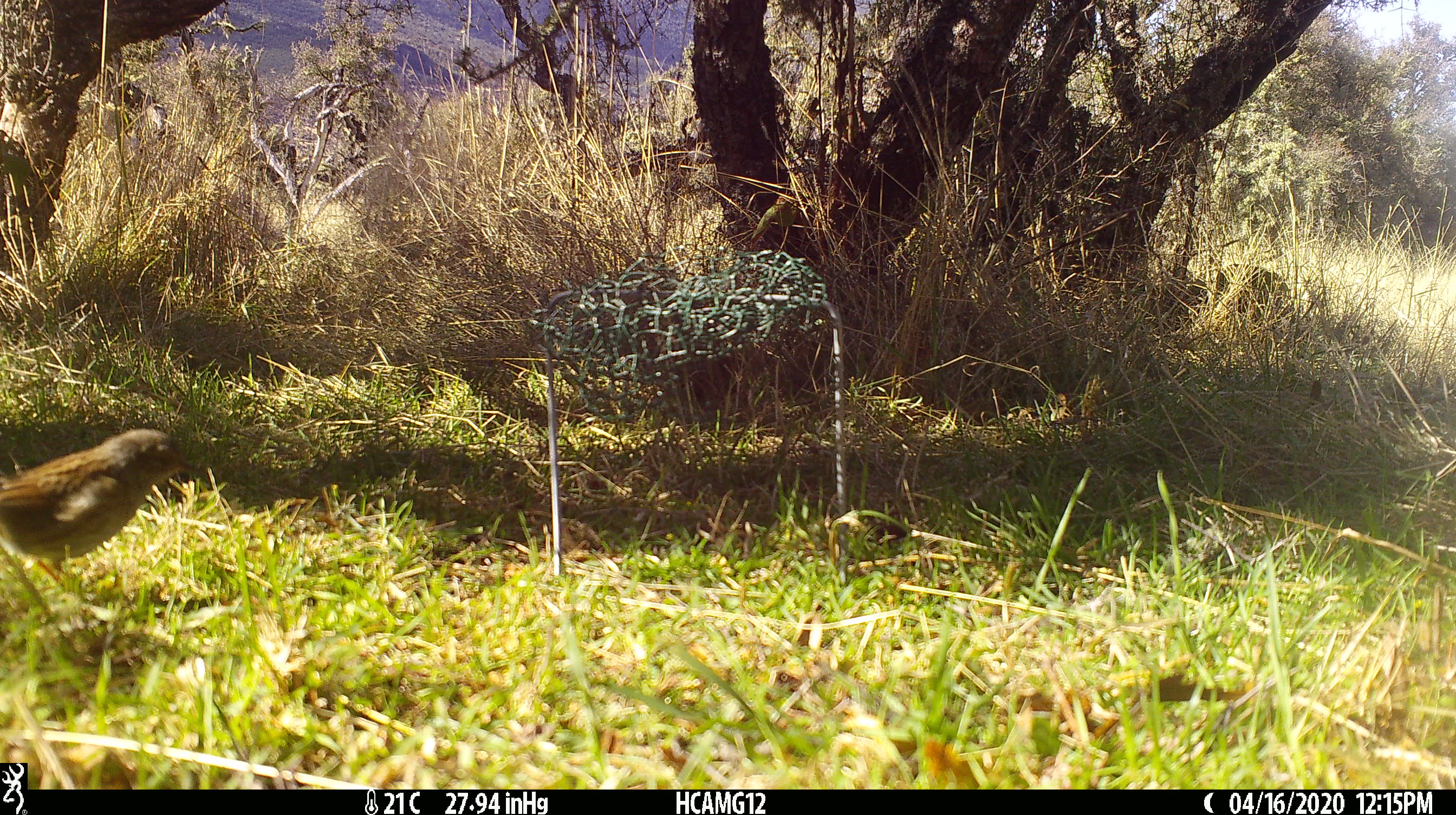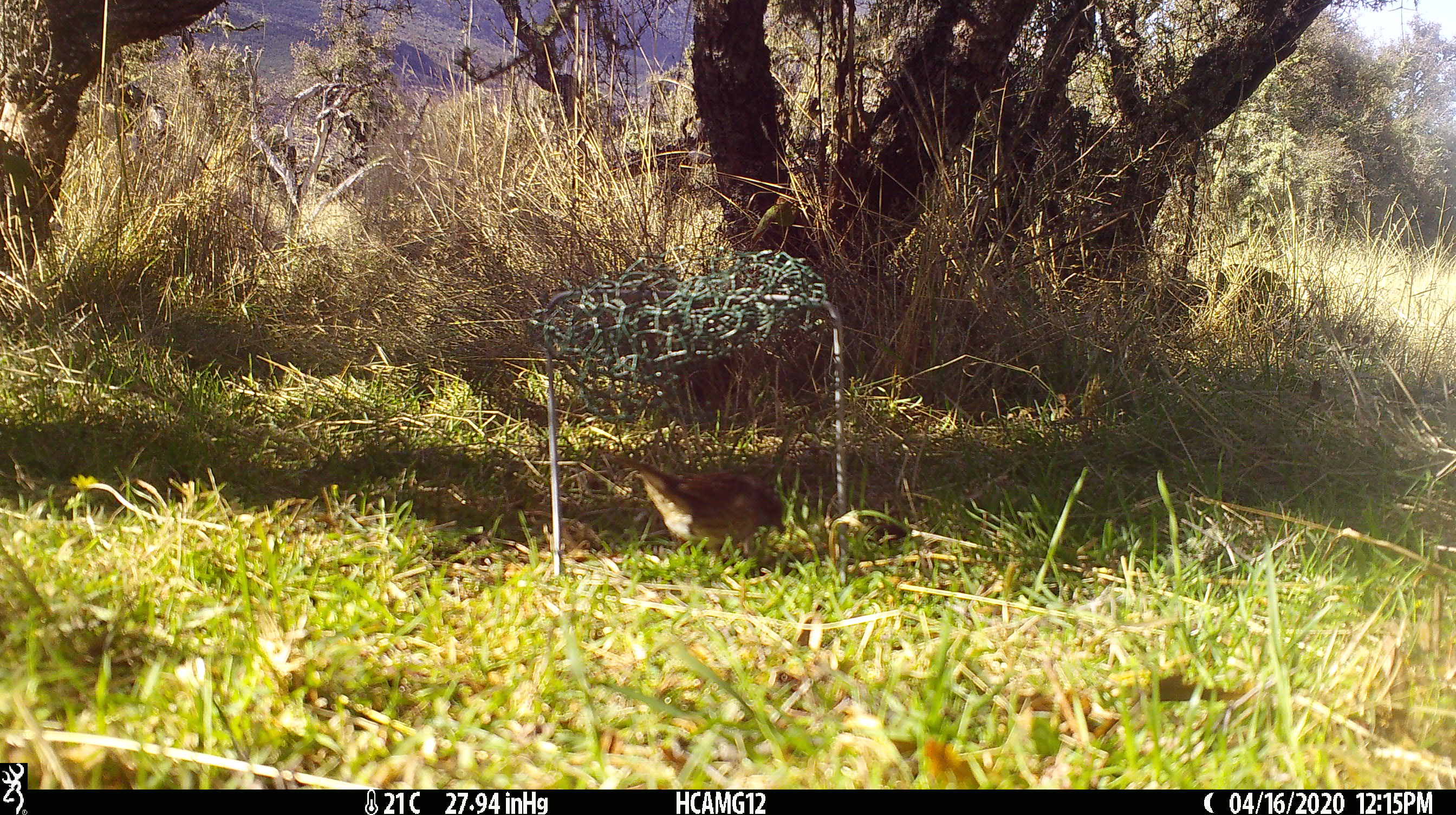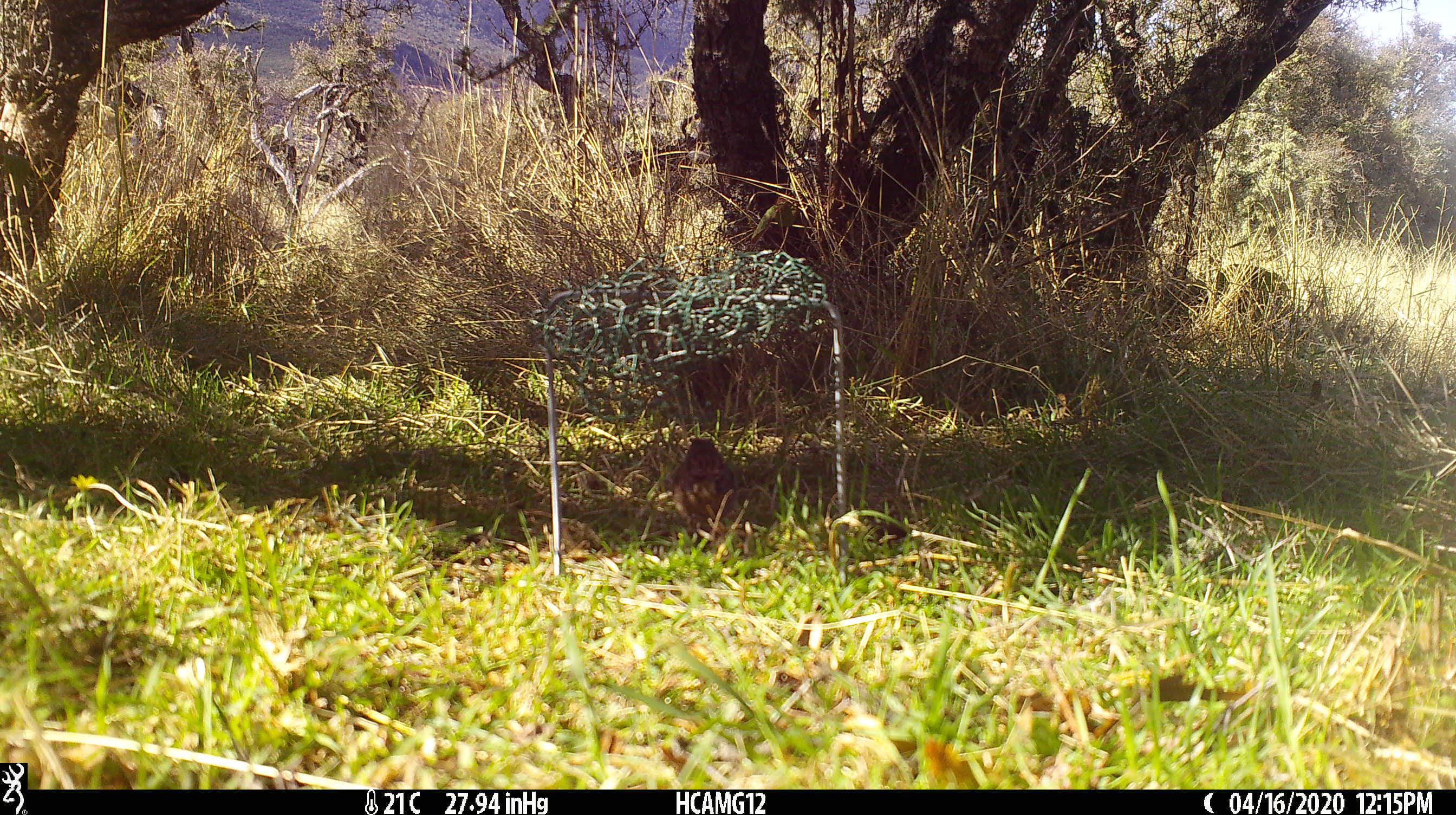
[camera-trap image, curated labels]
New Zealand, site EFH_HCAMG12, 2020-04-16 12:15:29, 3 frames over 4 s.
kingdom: Animalia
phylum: Chordata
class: Aves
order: Passeriformes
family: Prunellidae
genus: Prunella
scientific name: Prunella modularis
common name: dunnock